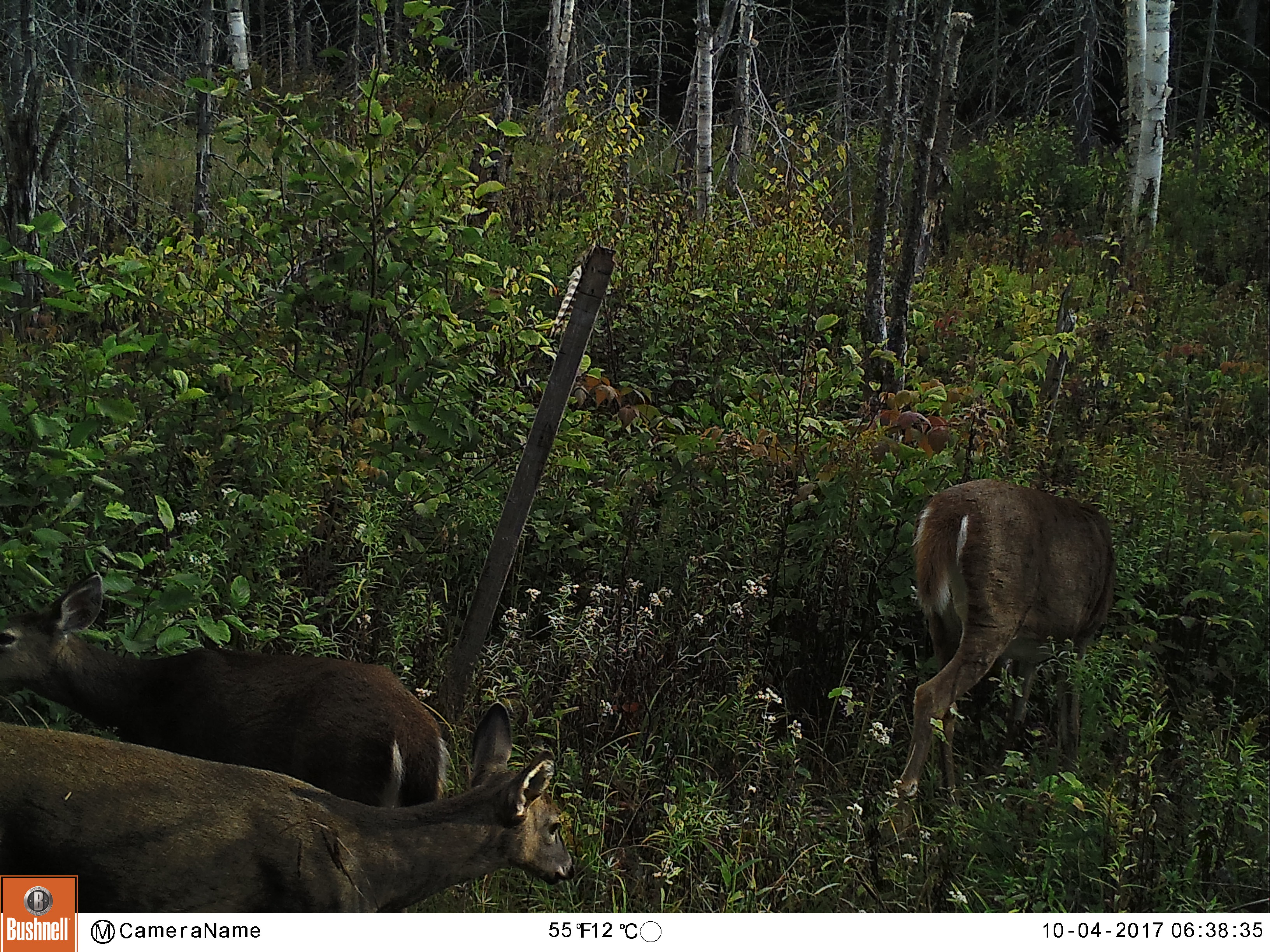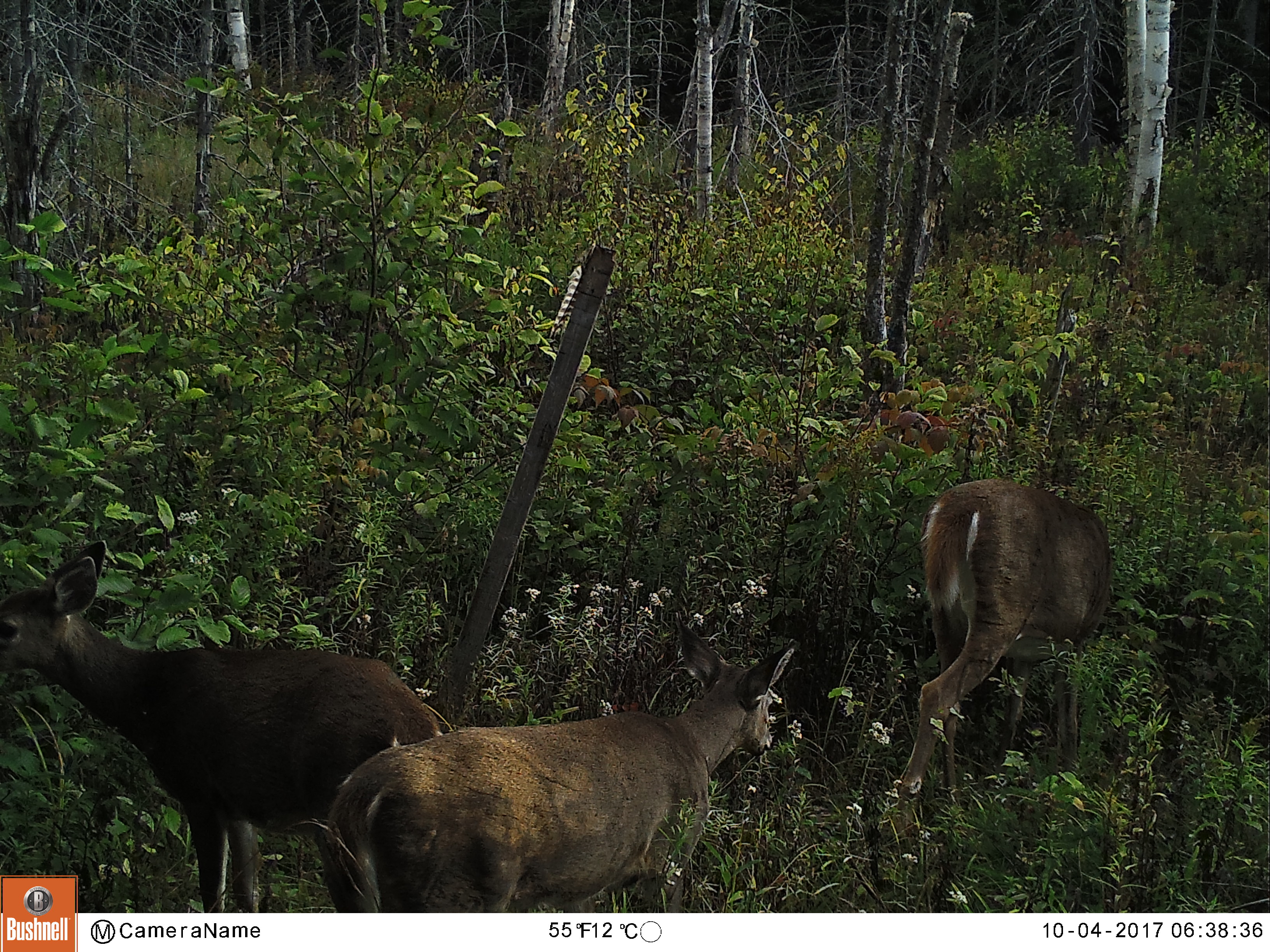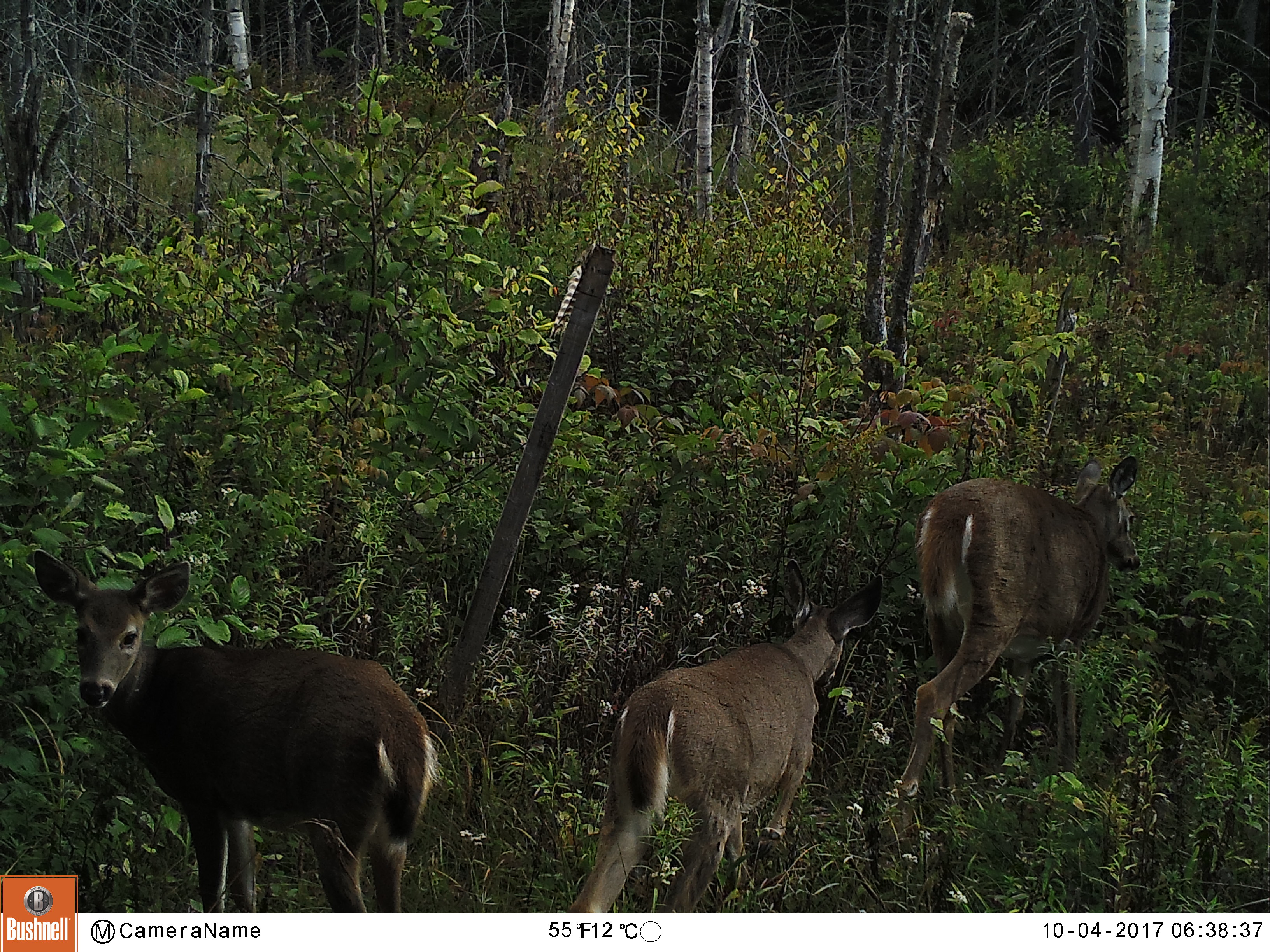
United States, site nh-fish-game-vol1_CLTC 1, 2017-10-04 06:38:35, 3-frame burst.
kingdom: Animalia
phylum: Chordata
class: Mammalia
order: Artiodactyla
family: Cervidae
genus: Odocoileus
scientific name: Odocoileus virginianus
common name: white-tailed deer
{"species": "white-tailed deer (Odocoileus virginianus)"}